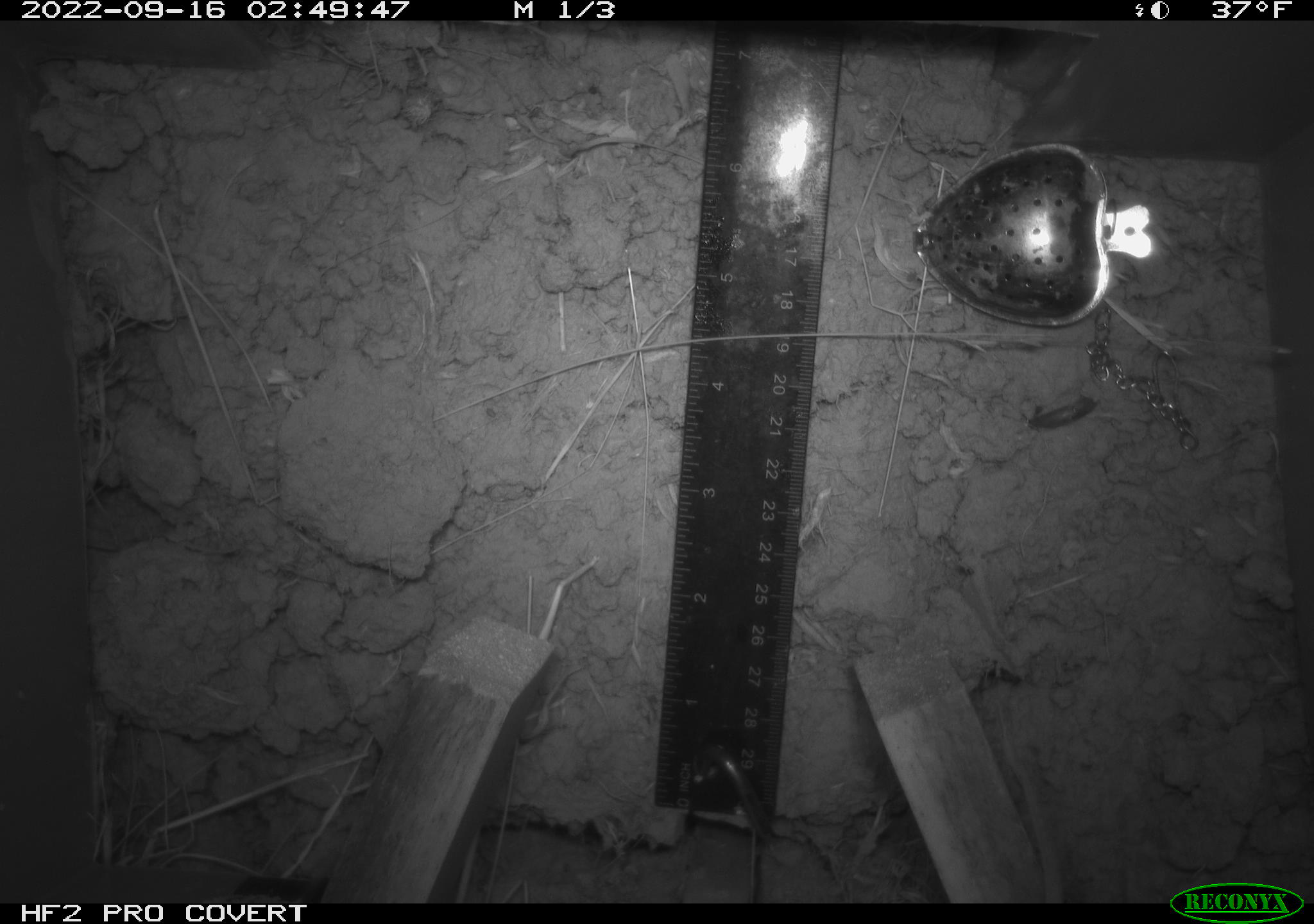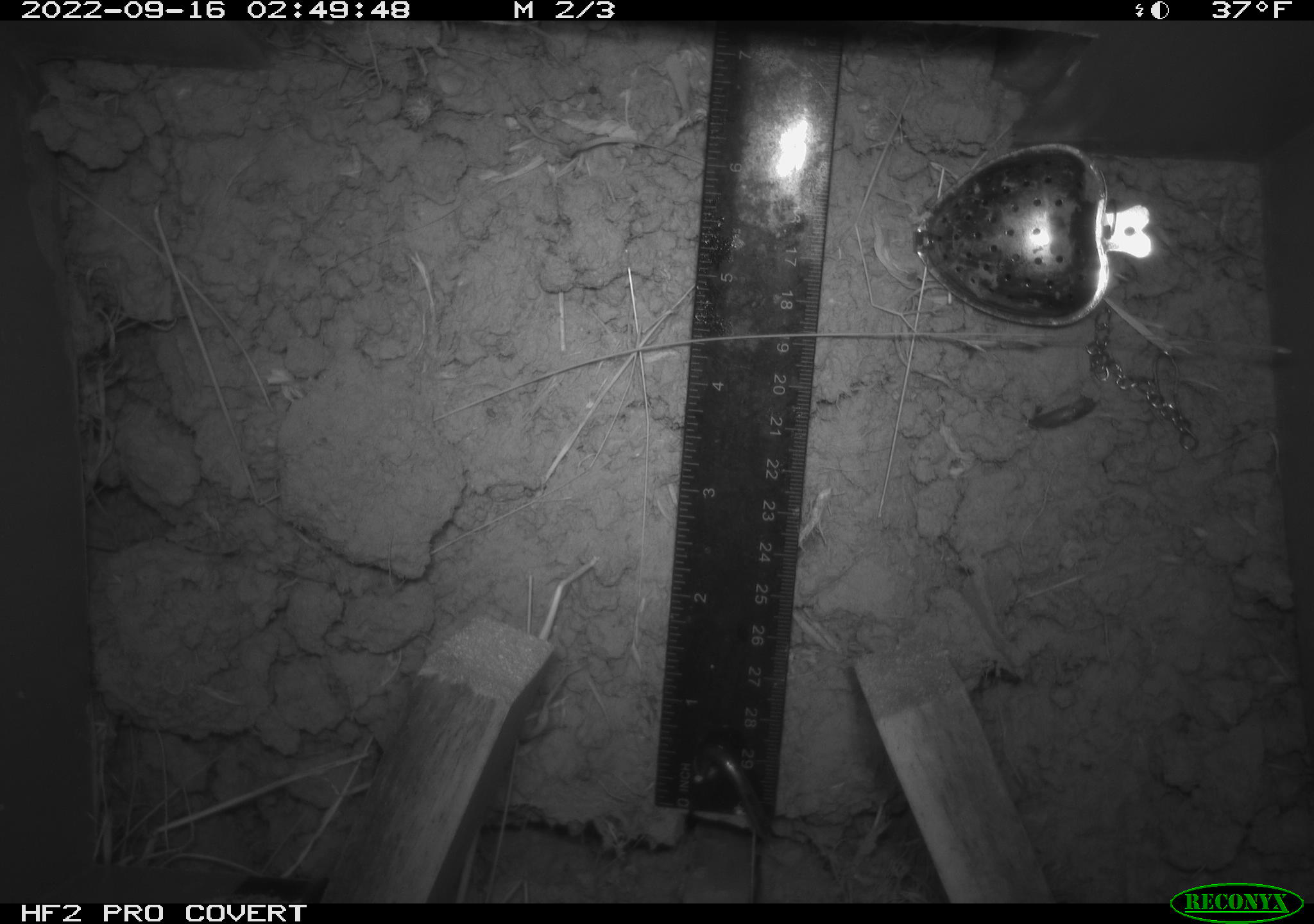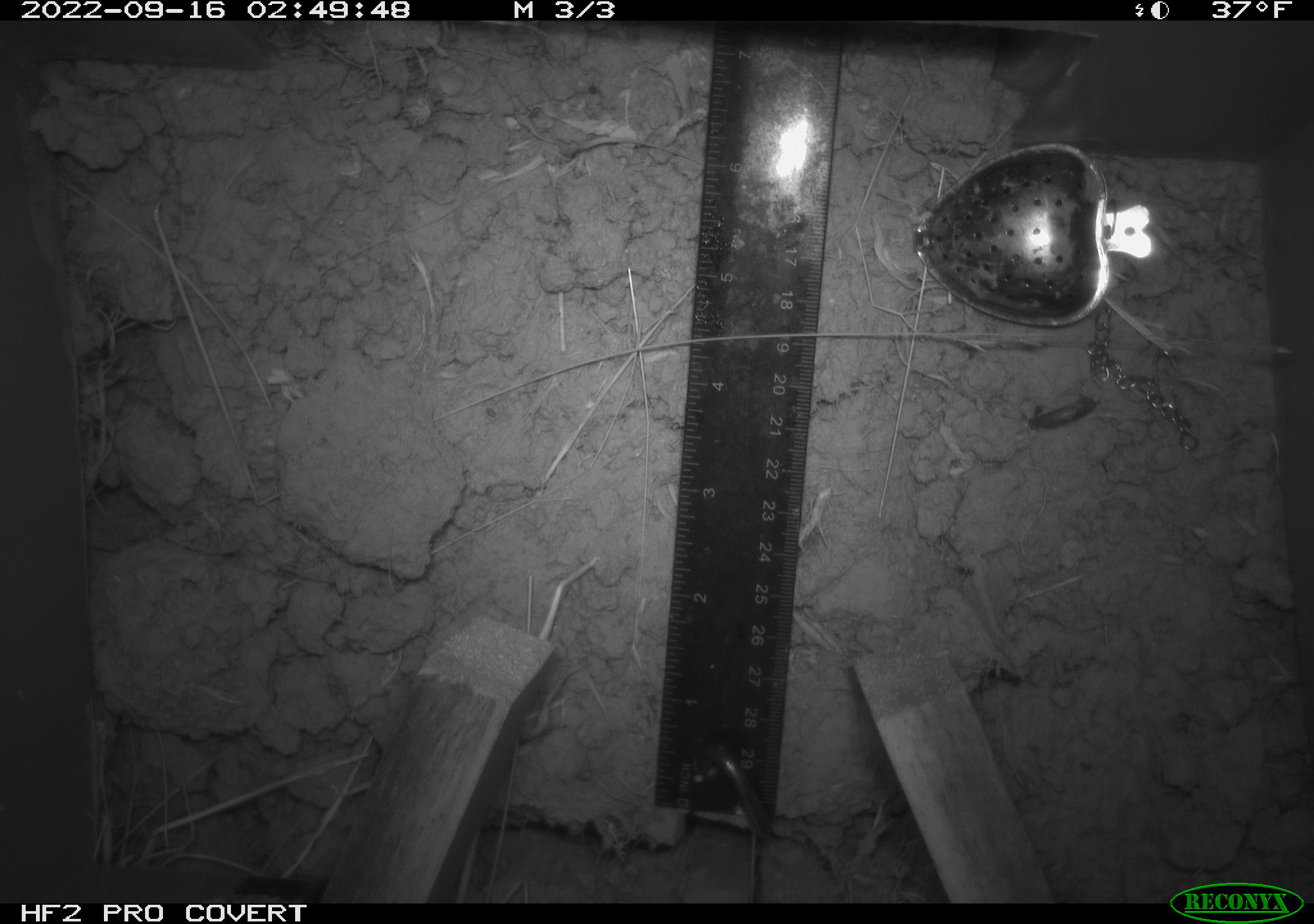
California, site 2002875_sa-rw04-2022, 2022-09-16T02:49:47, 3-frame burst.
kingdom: Animalia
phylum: Chordata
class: Mammalia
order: Rodentia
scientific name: Rodentia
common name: mouse species